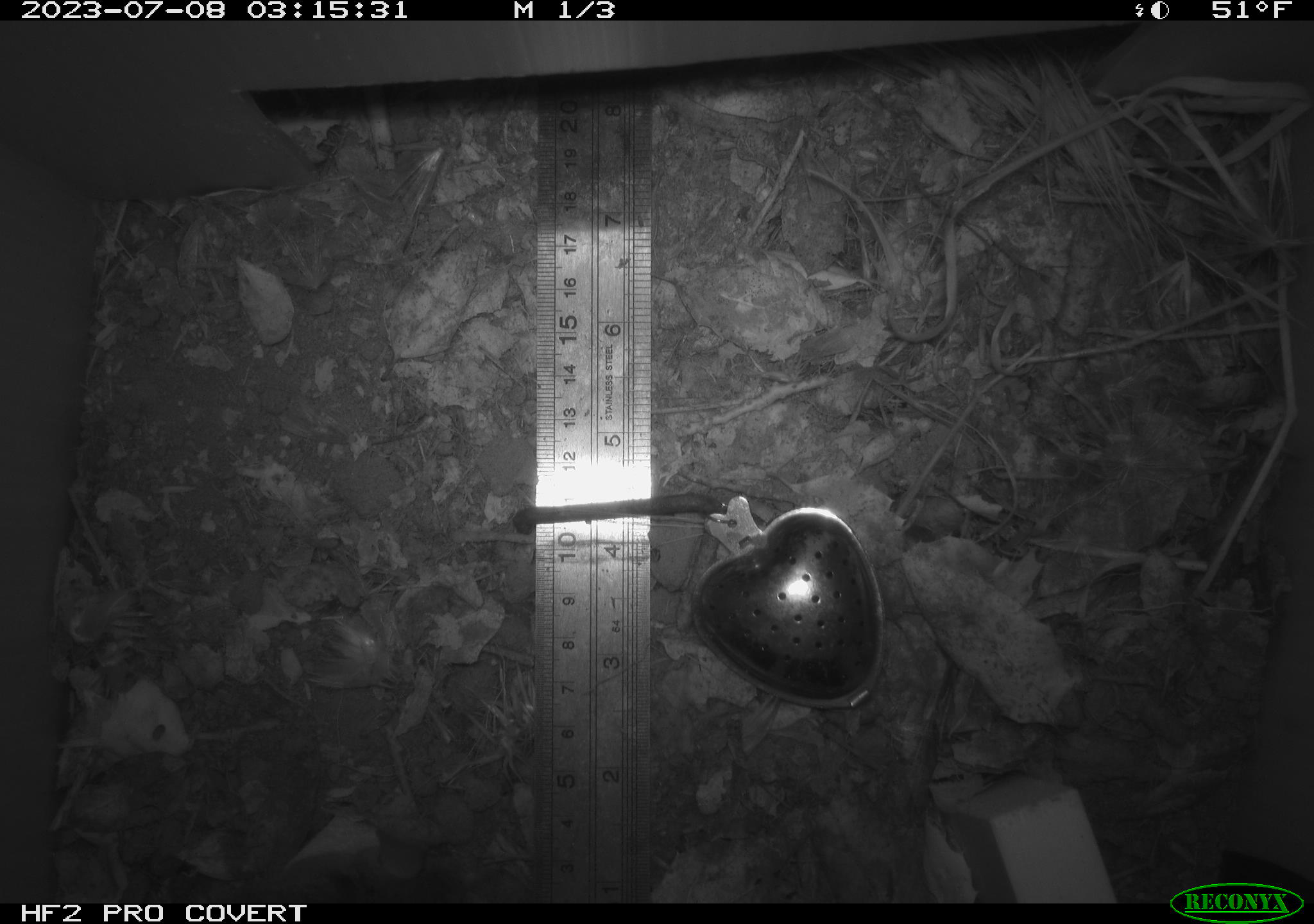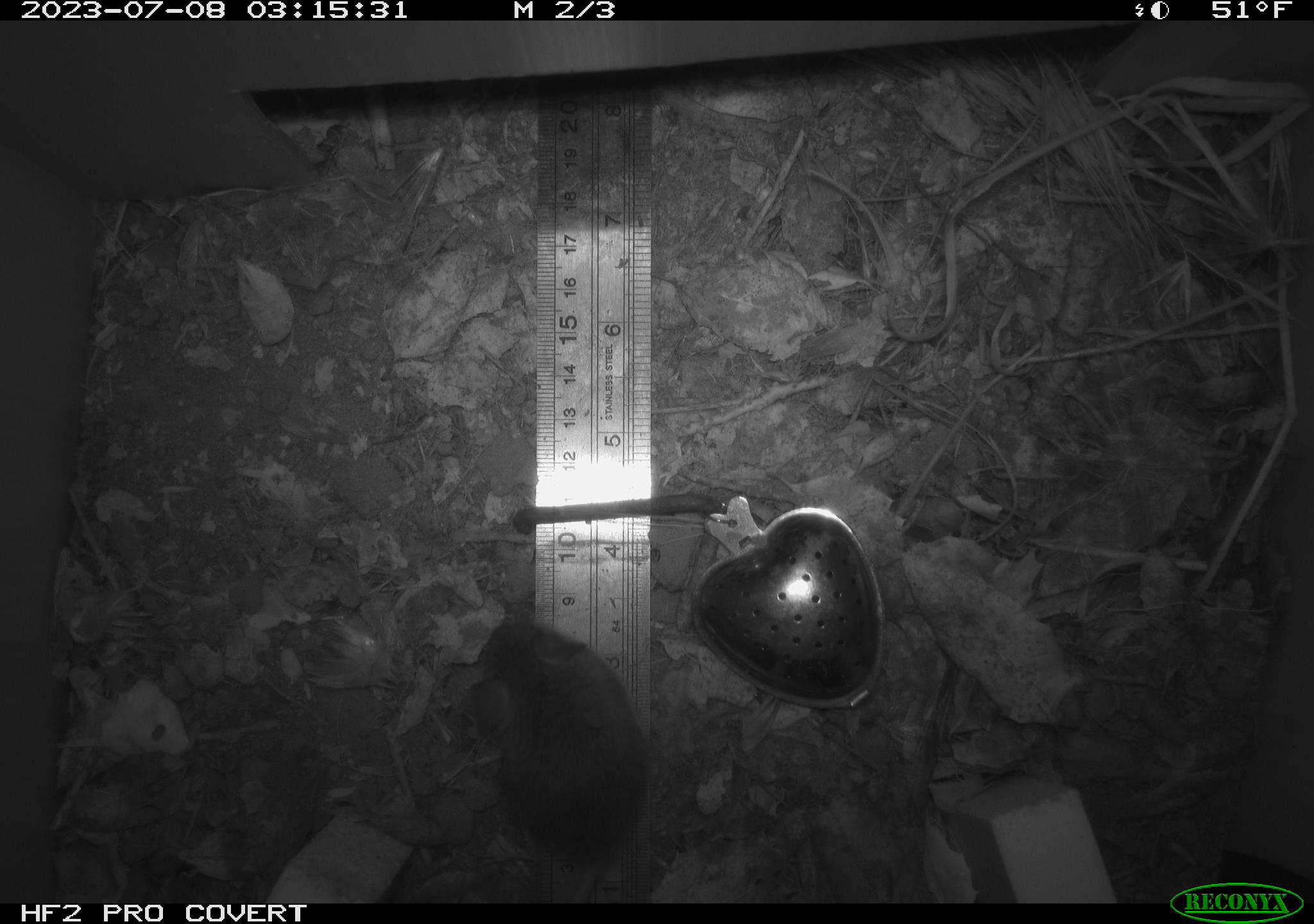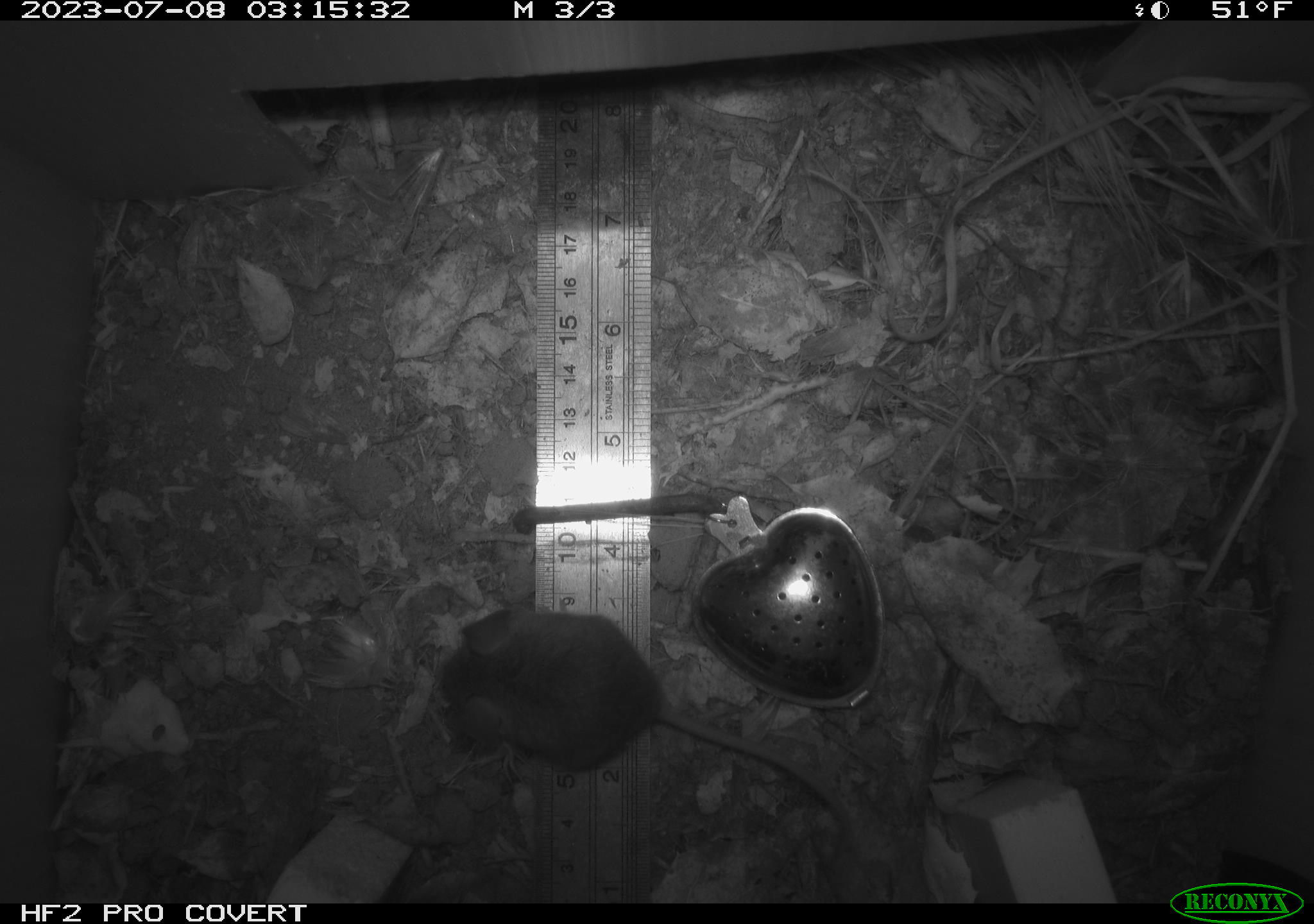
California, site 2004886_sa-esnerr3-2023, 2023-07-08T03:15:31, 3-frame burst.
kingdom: Animalia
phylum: Chordata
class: Mammalia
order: Rodentia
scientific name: Rodentia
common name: mouse species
Mouse species (Rodentia).